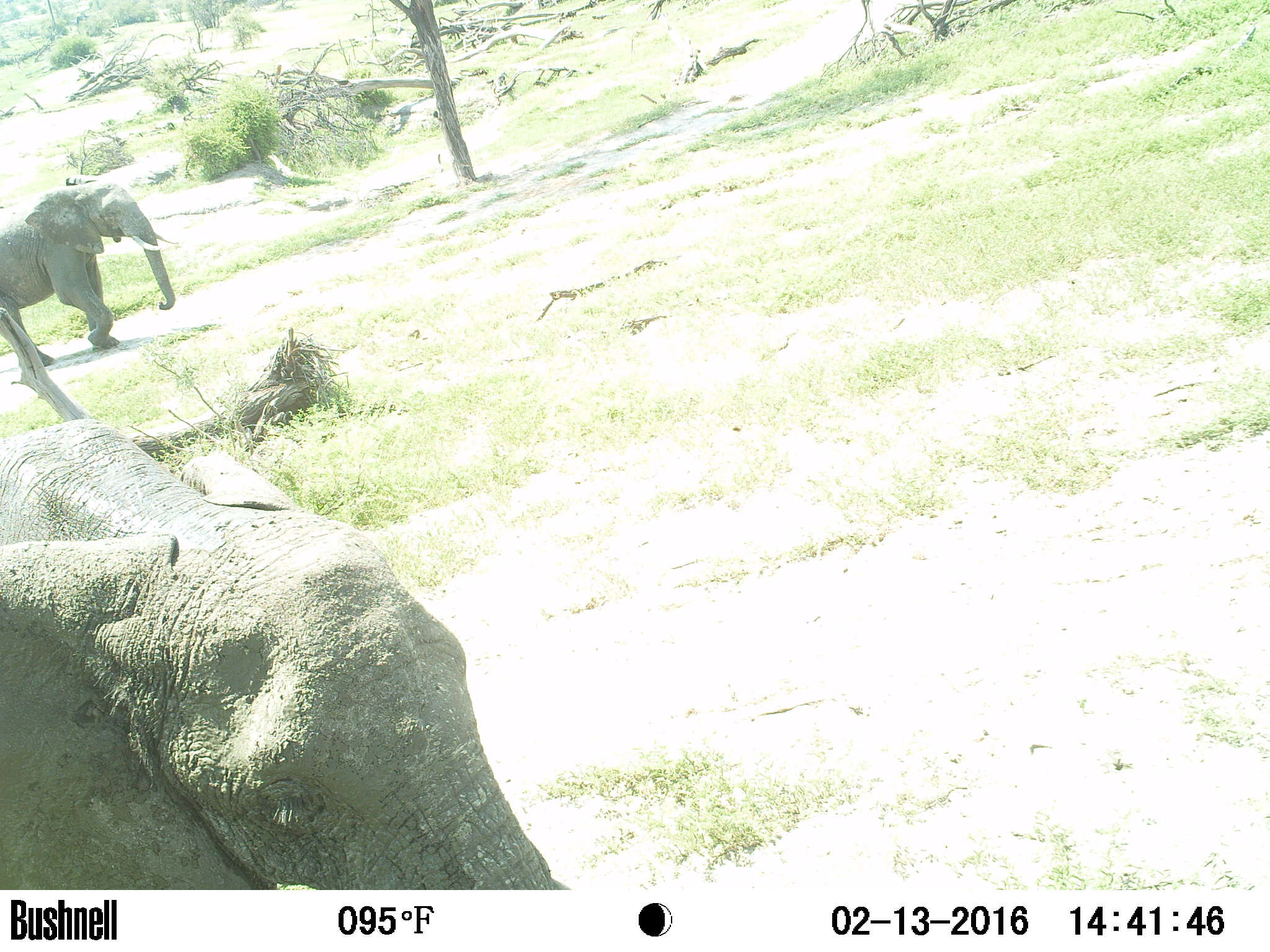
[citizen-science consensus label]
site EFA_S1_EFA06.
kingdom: Animalia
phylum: Chordata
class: Mammalia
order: Proboscidea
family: Elephantidae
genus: Loxodonta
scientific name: Loxodonta africana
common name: african bush elephant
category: elephant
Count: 2.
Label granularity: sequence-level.